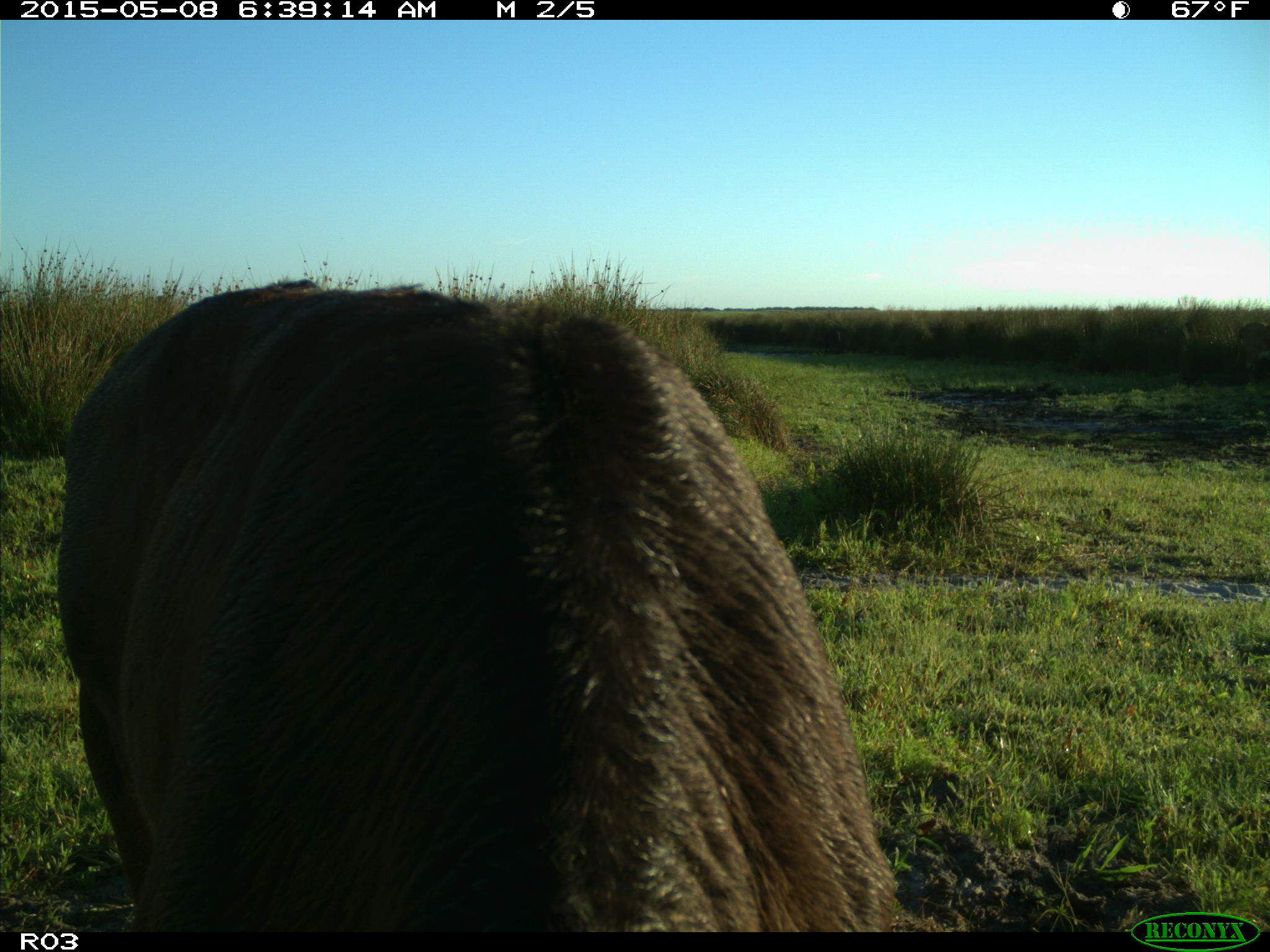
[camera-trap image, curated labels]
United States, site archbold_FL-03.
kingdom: Animalia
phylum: Chordata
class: Mammalia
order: Artiodactyla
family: Bovidae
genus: Bos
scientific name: Bos taurus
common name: domestic cow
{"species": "Bos taurus (domestic cow)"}